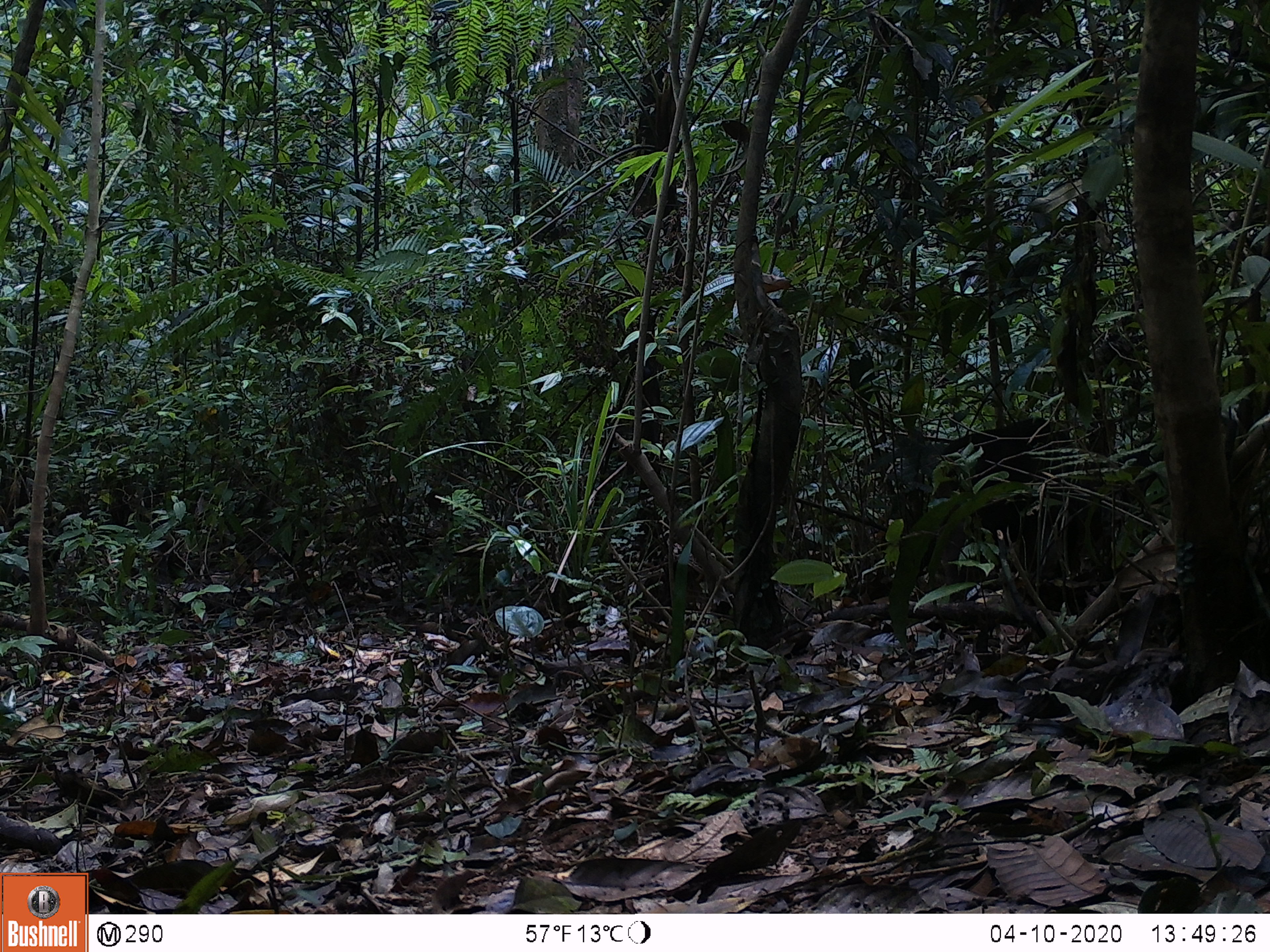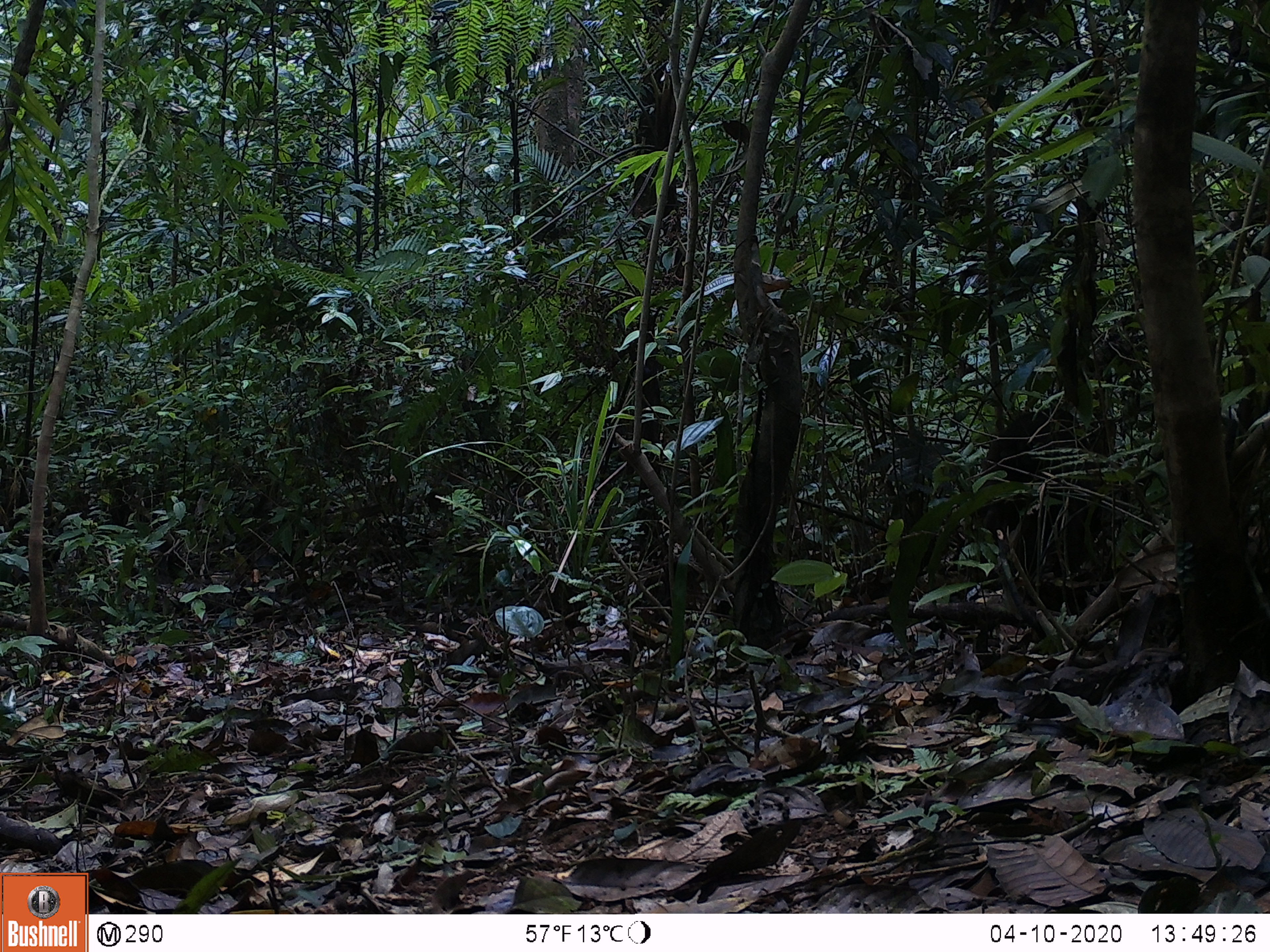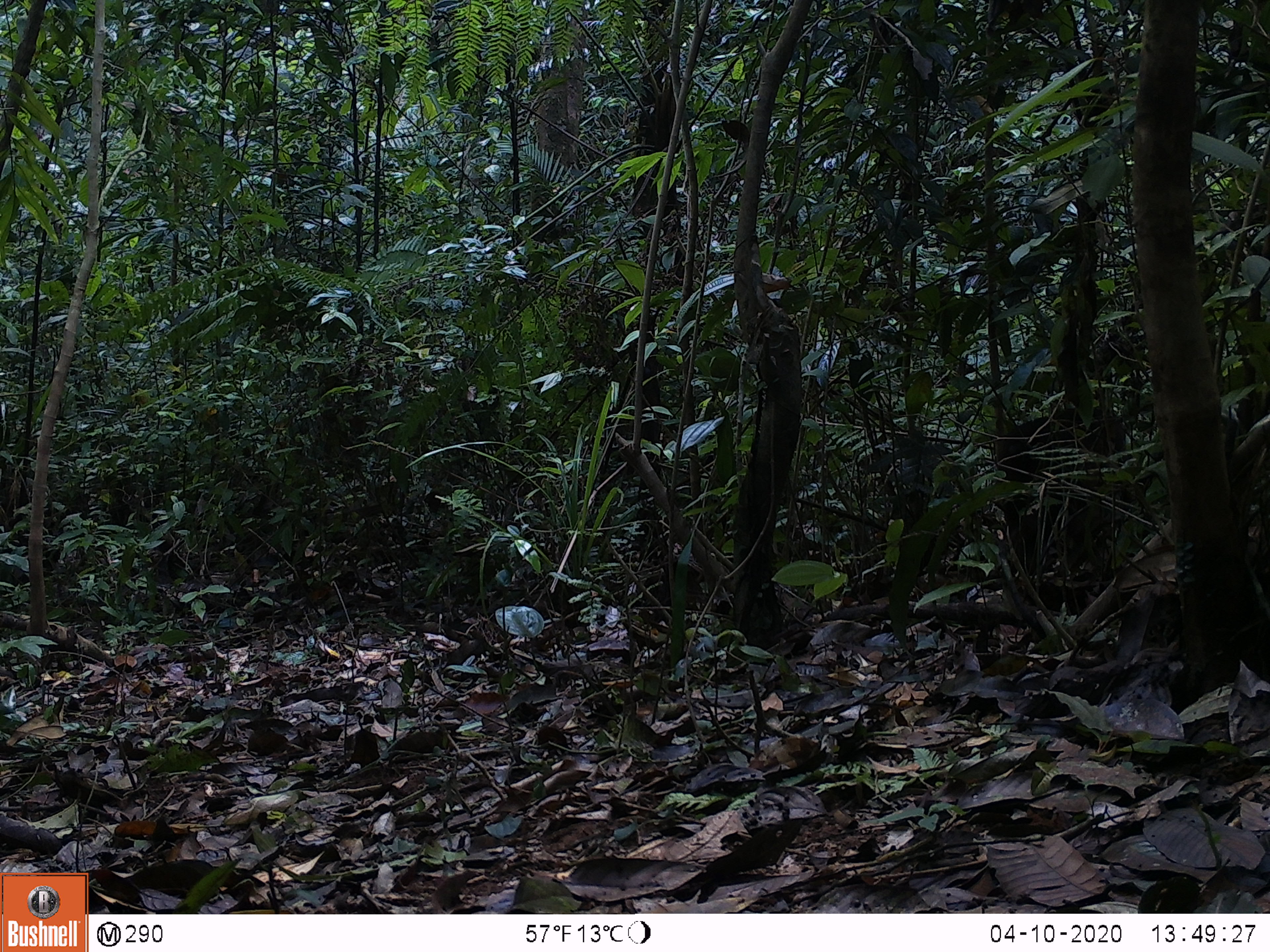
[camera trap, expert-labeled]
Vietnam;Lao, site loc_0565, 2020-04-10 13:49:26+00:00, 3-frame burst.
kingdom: Animalia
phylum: Chordata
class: Mammalia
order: Primates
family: Cercopithecidae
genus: Macaca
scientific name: Macaca arctoides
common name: stump-tailed macaque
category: stump tailed macaque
Stump tailed macaque (stump-tailed macaque) (Macaca arctoides). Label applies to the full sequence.